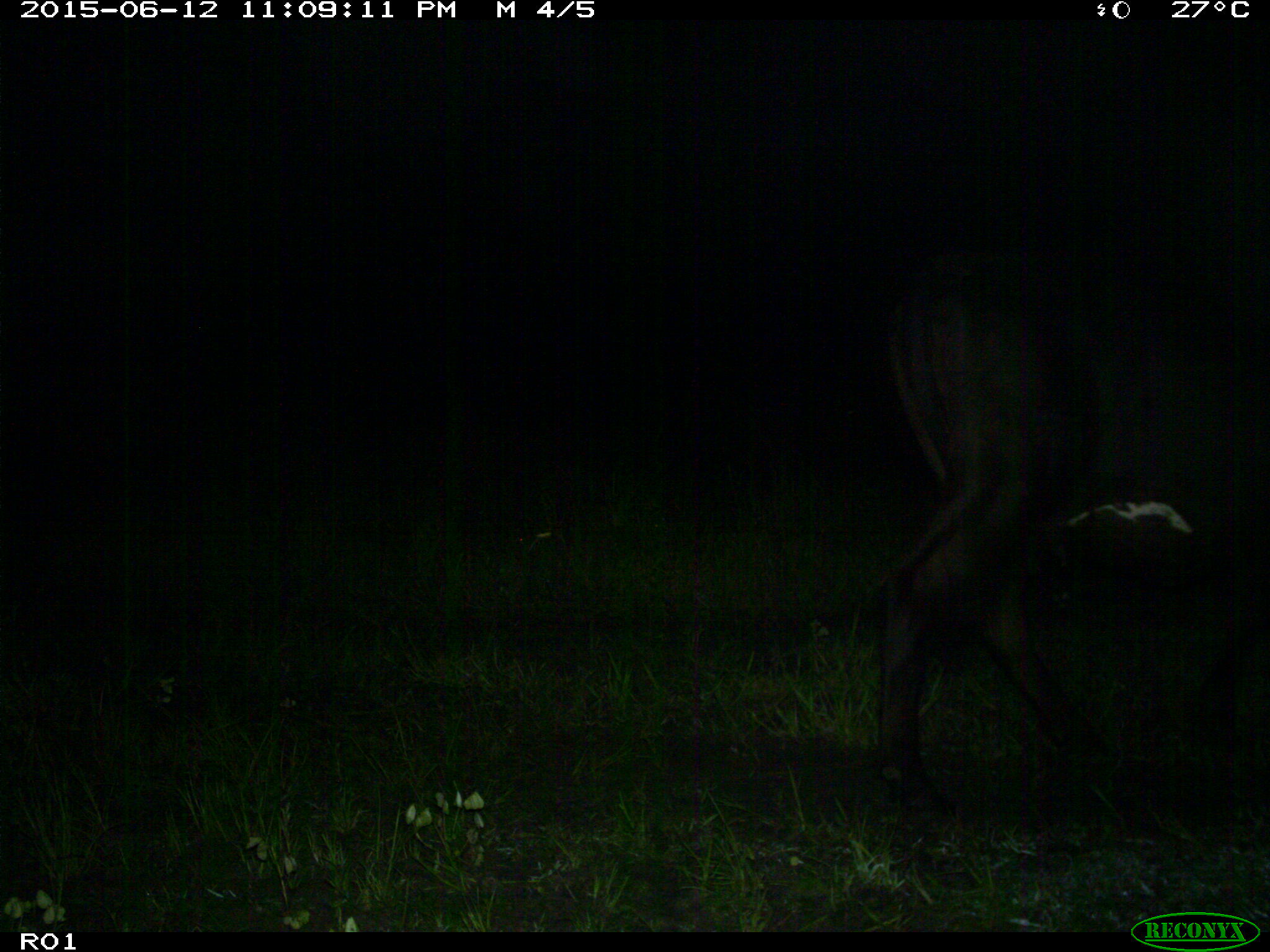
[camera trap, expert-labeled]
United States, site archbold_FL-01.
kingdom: Animalia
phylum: Chordata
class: Mammalia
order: Artiodactyla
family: Bovidae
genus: Bos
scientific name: Bos taurus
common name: domestic cow